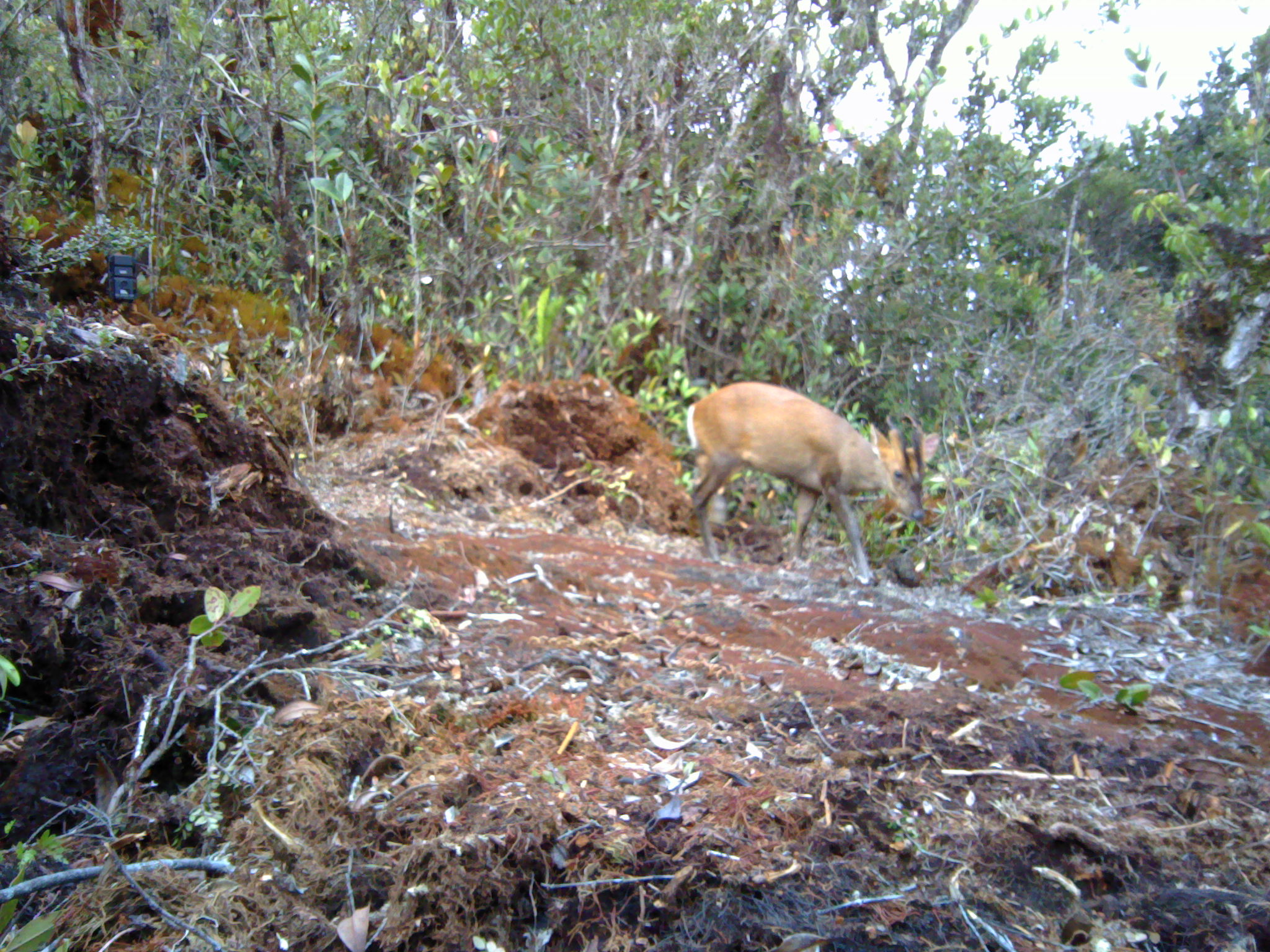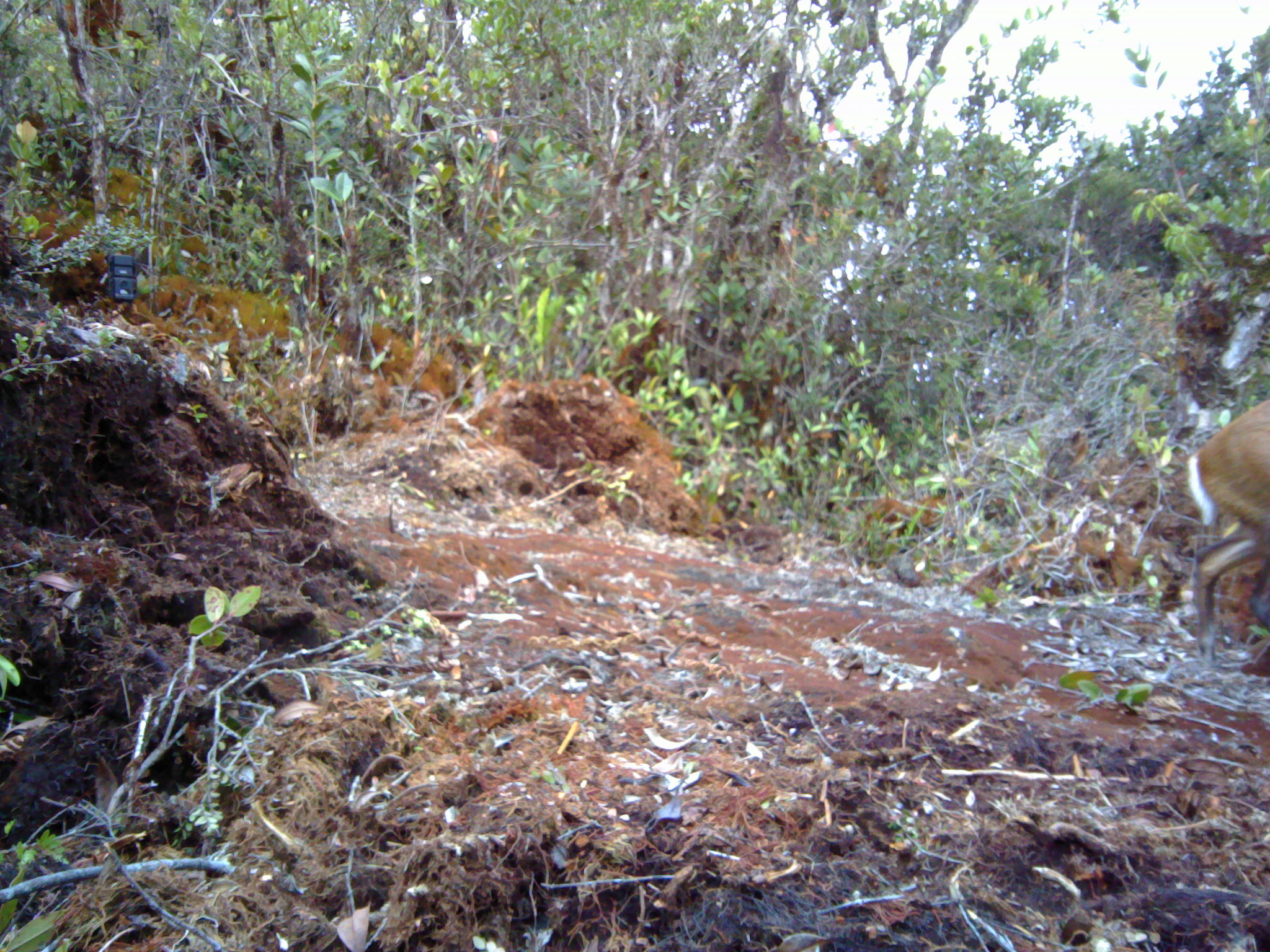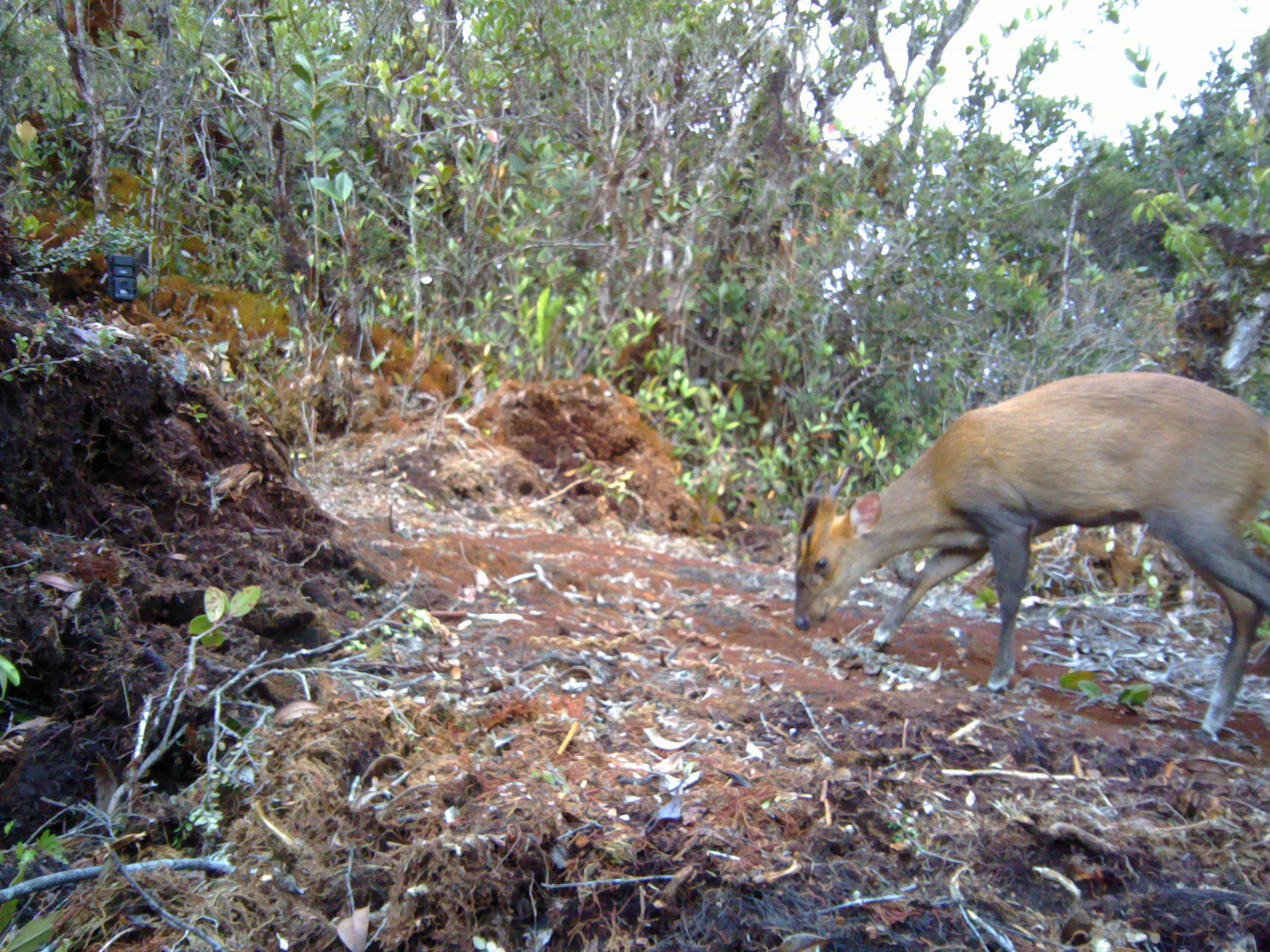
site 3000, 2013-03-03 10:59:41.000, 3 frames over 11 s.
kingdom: Animalia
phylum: Chordata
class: Mammalia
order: Artiodactyla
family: Cervidae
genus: Muntiacus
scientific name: Muntiacus muntjak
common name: southern red muntjac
Muntiacus muntjak (southern red muntjac), count 1.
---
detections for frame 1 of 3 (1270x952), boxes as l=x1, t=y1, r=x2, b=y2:
muntiacus muntjak: l=683, t=380, r=940, b=585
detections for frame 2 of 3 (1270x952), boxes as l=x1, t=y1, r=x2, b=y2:
muntiacus muntjak: l=1183, t=398, r=1270, b=665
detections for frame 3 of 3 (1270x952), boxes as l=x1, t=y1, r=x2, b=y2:
muntiacus muntjak: l=788, t=368, r=1270, b=740